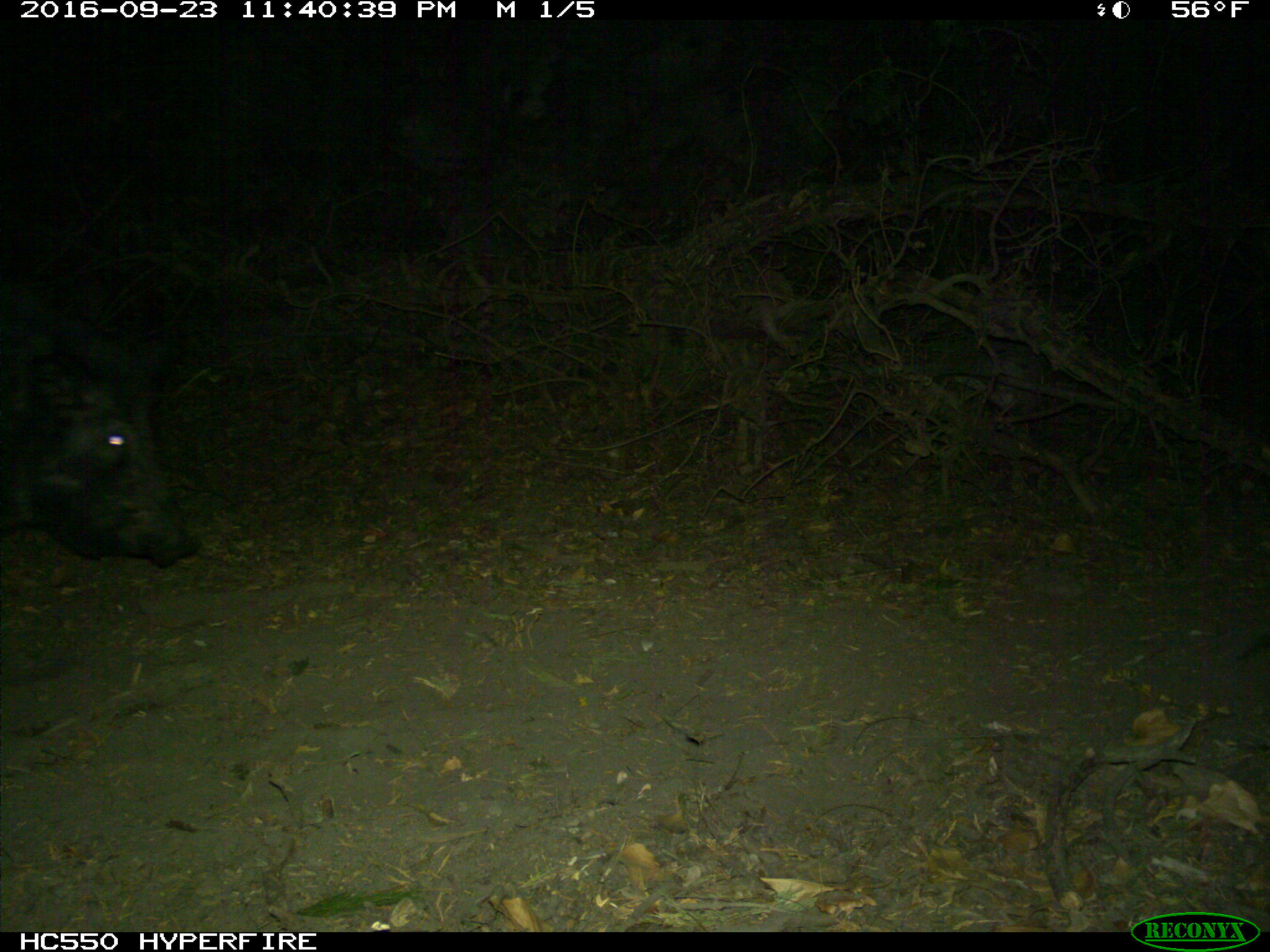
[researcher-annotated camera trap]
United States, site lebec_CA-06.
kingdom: Animalia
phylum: Chordata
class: Mammalia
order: Artiodactyla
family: Suidae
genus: Sus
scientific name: Sus scrofa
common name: wild boar